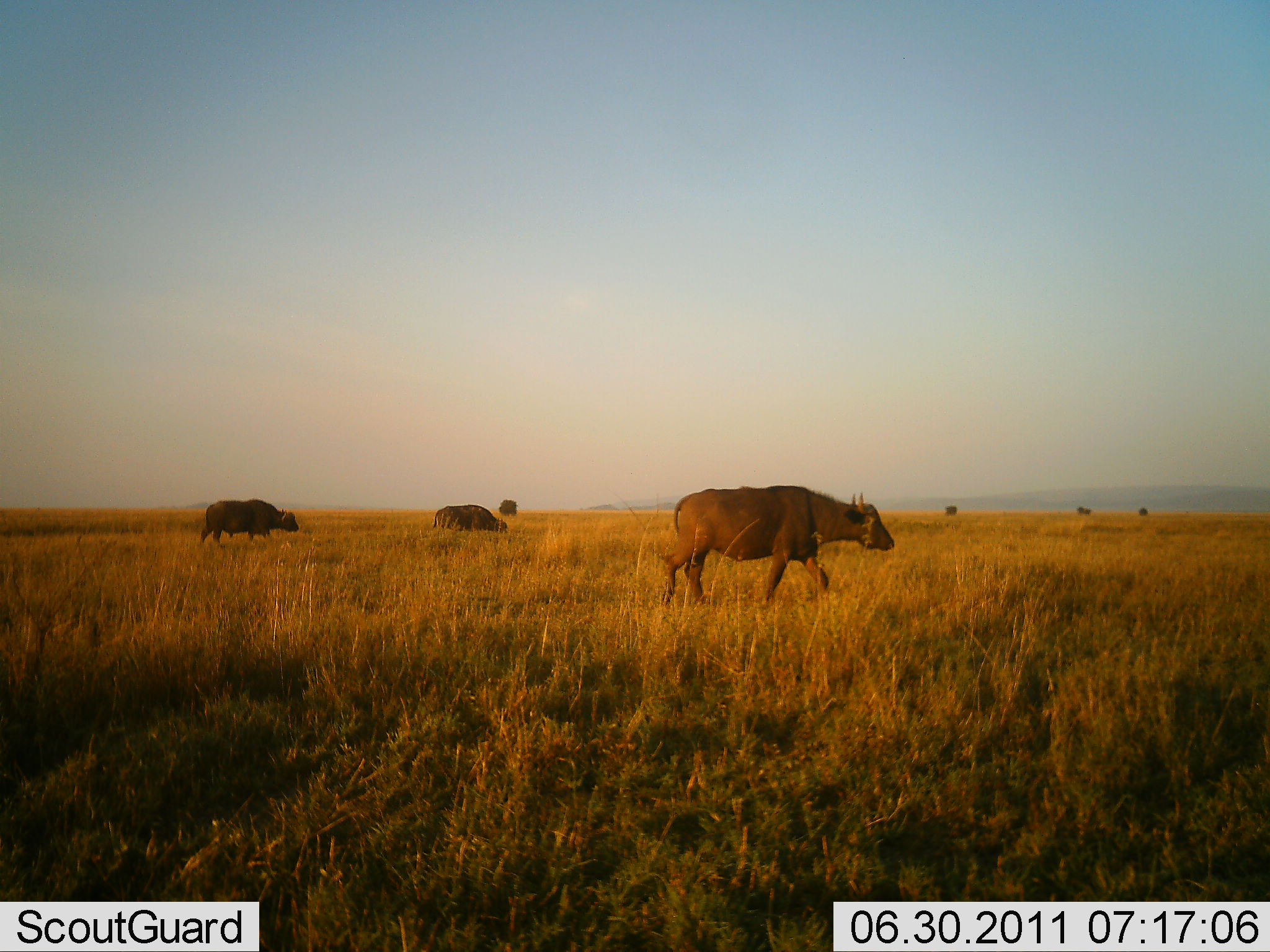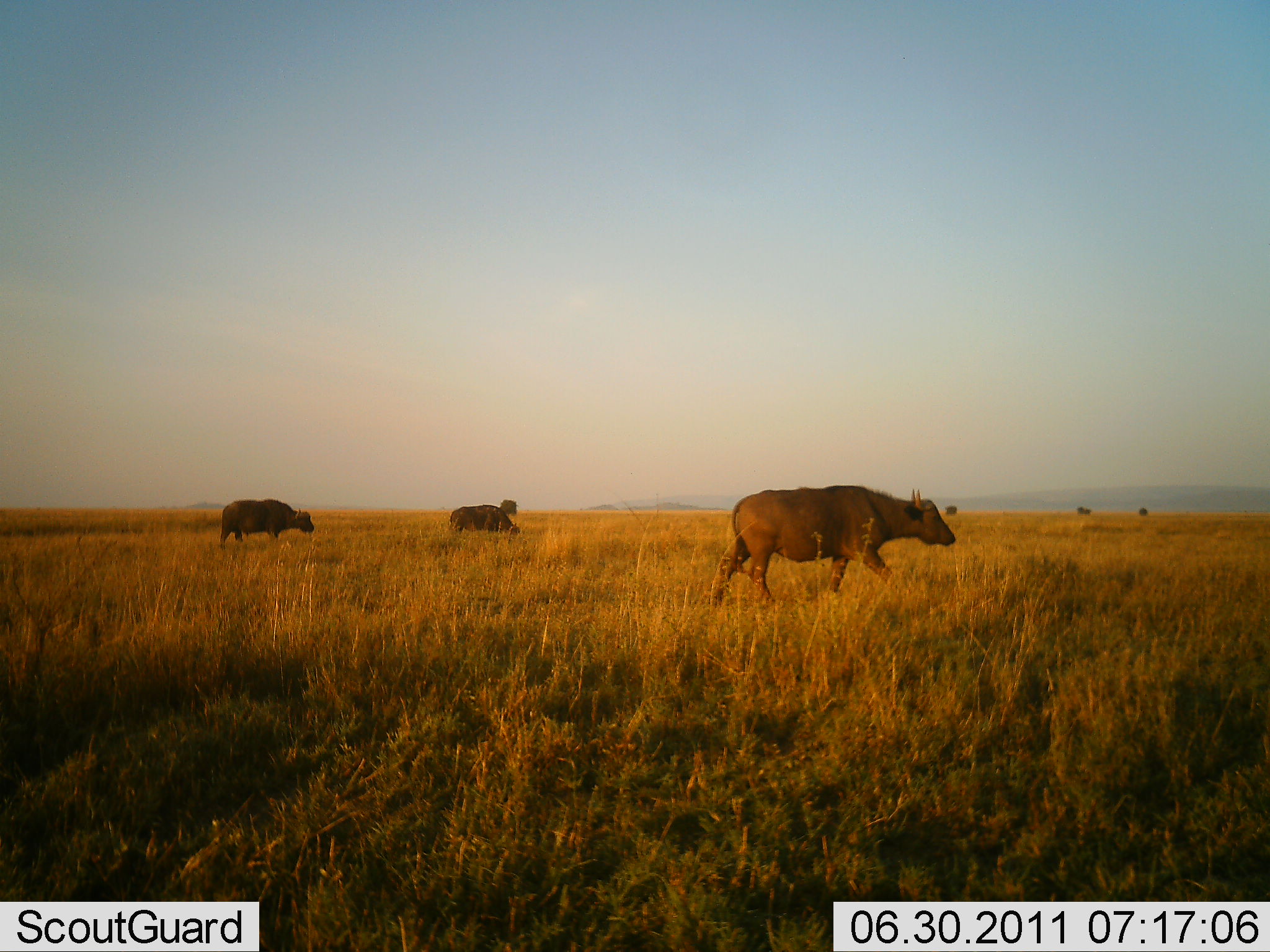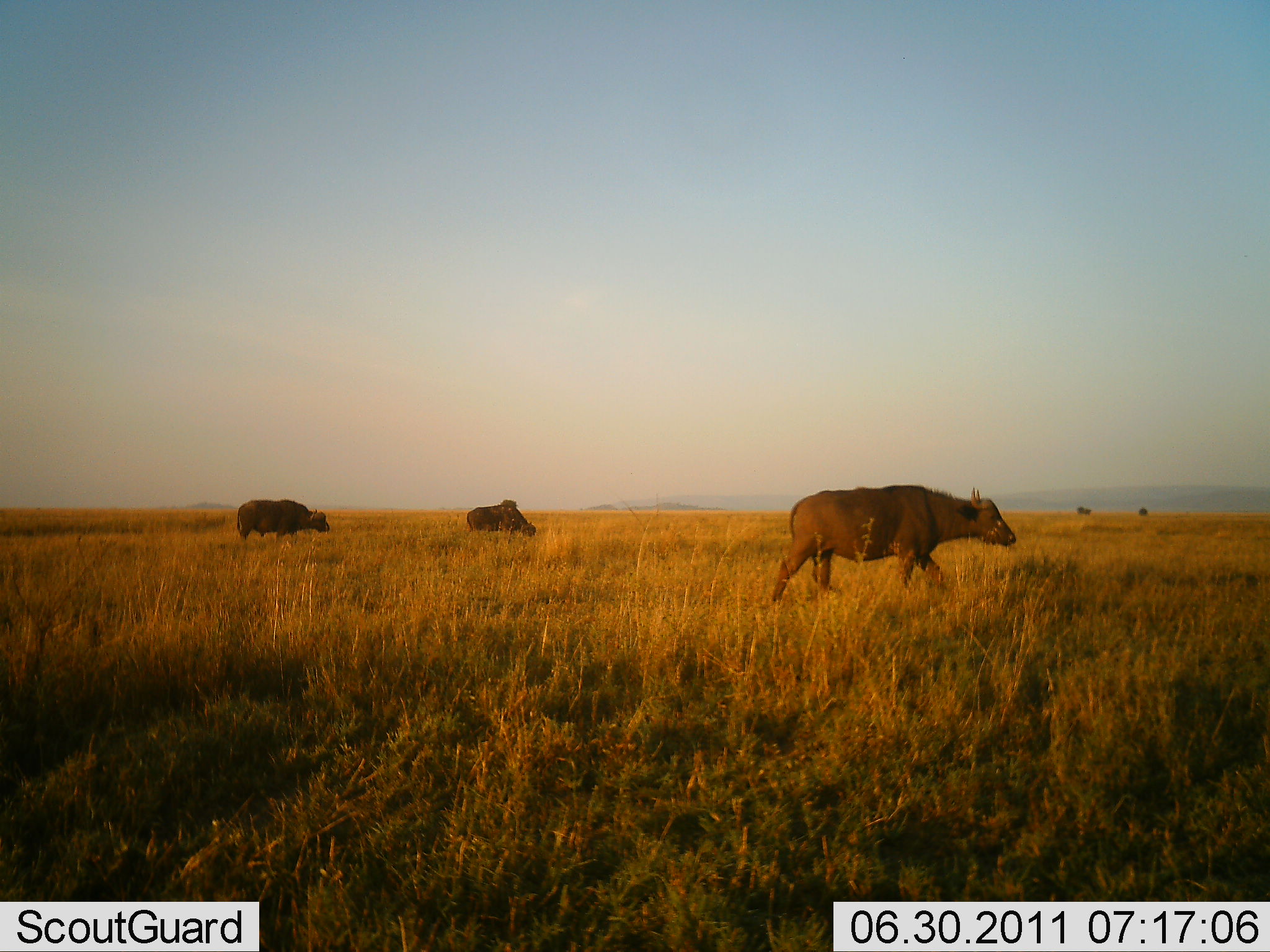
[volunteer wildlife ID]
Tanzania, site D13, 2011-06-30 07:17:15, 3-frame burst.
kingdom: Animalia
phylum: Chordata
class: Mammalia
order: Artiodactyla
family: Bovidae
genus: Syncerus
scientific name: Syncerus caffer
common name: cape buffalo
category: buffalo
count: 3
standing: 0%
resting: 0%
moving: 100%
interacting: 0%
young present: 0%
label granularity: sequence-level